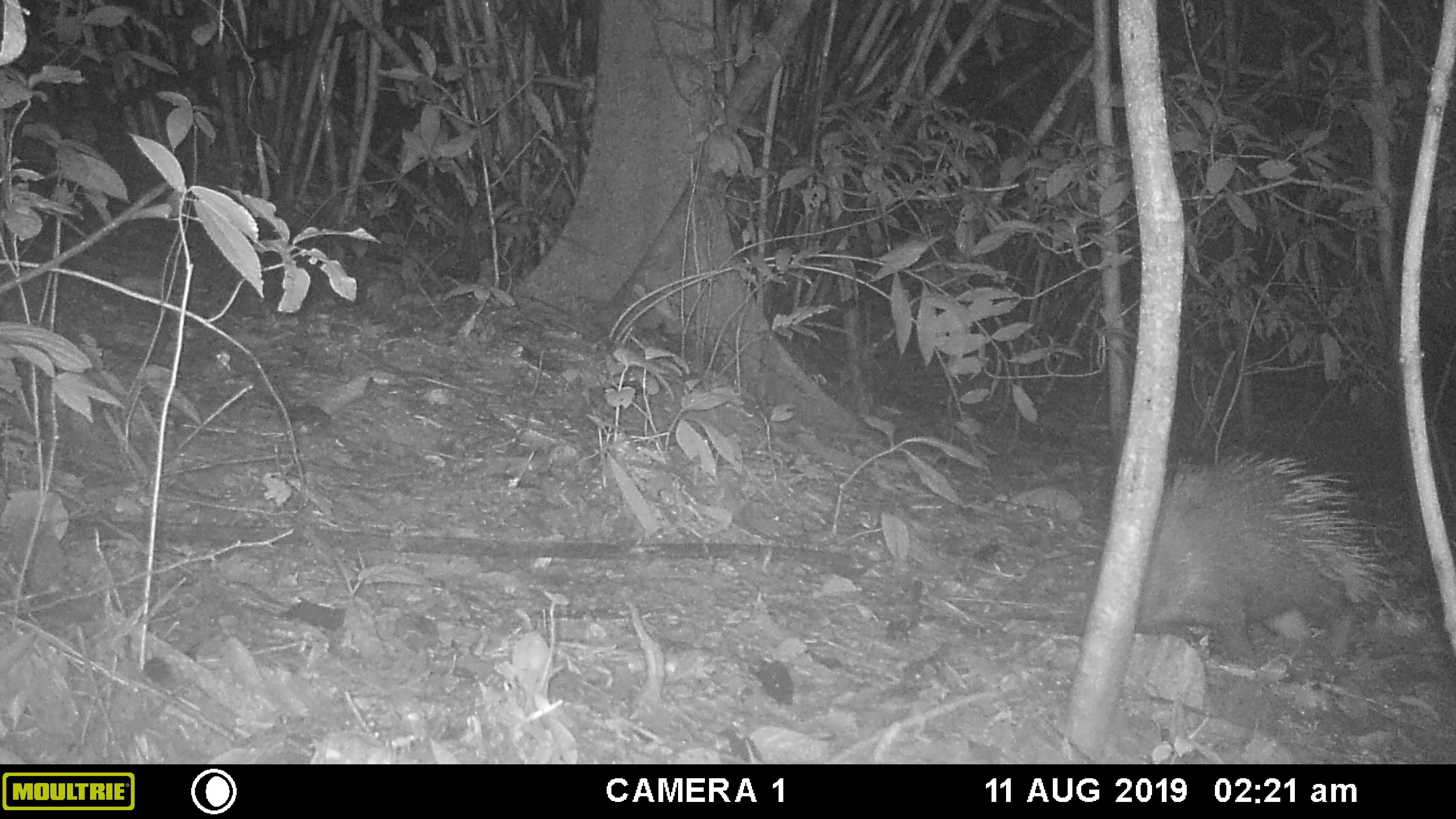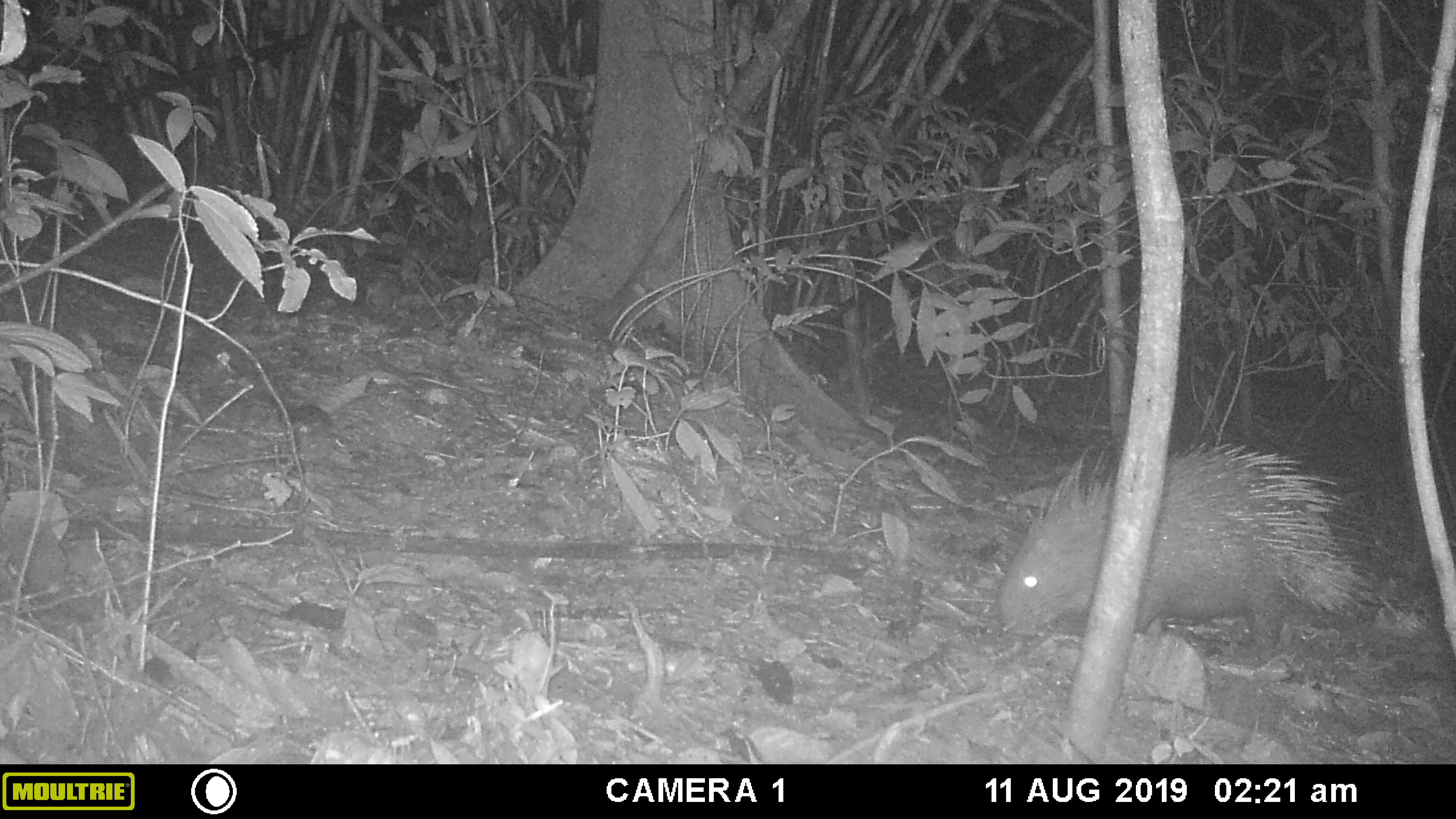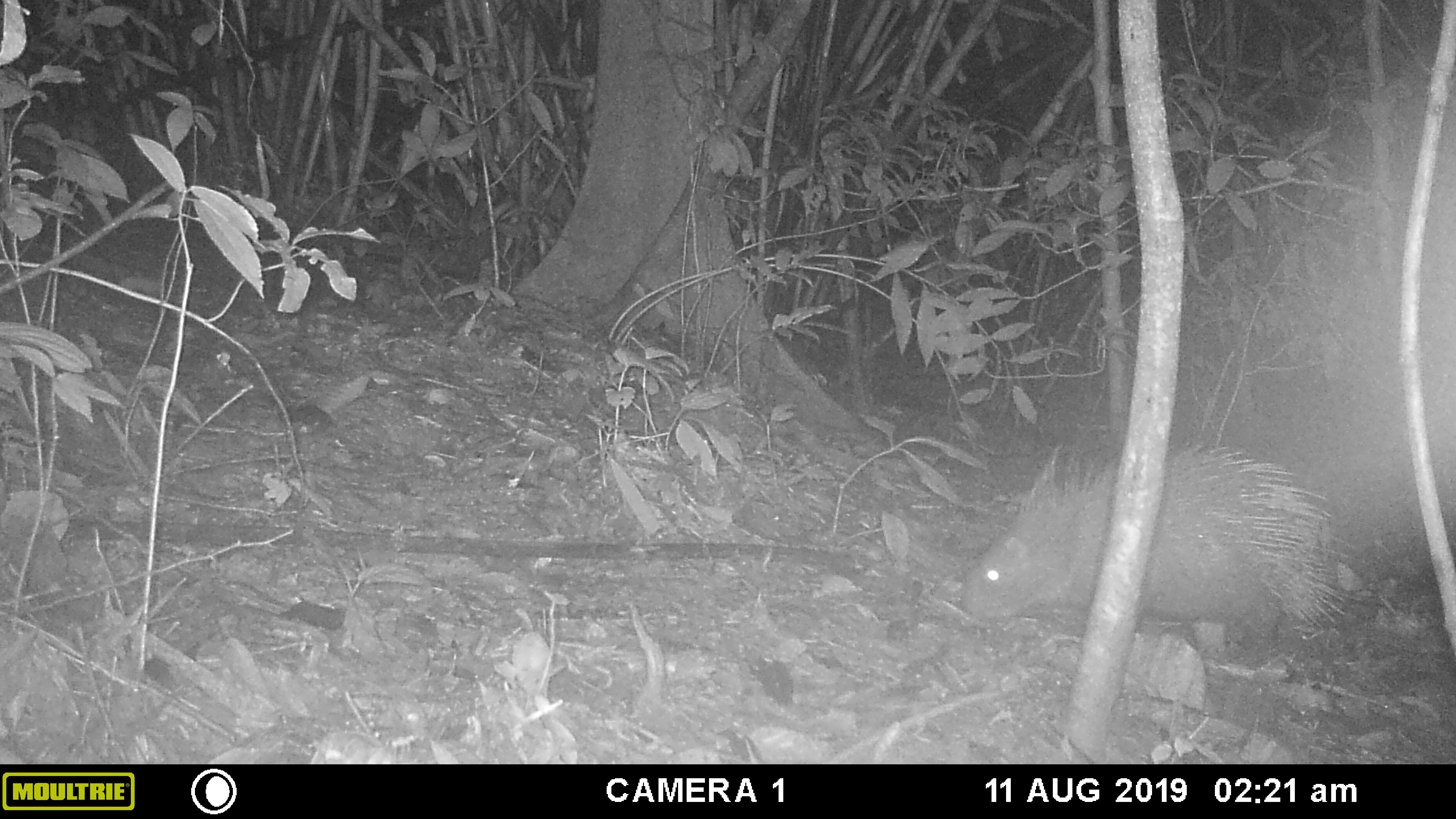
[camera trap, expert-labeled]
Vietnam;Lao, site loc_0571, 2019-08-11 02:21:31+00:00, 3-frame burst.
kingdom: Animalia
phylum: Chordata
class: Aves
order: Galliformes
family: Phasianidae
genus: Polyplectron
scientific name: Polyplectron bicalcaratum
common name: gray peacock-pheasant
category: grey peacock pheasant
Grey peacock pheasant (gray peacock-pheasant) (Polyplectron bicalcaratum). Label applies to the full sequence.